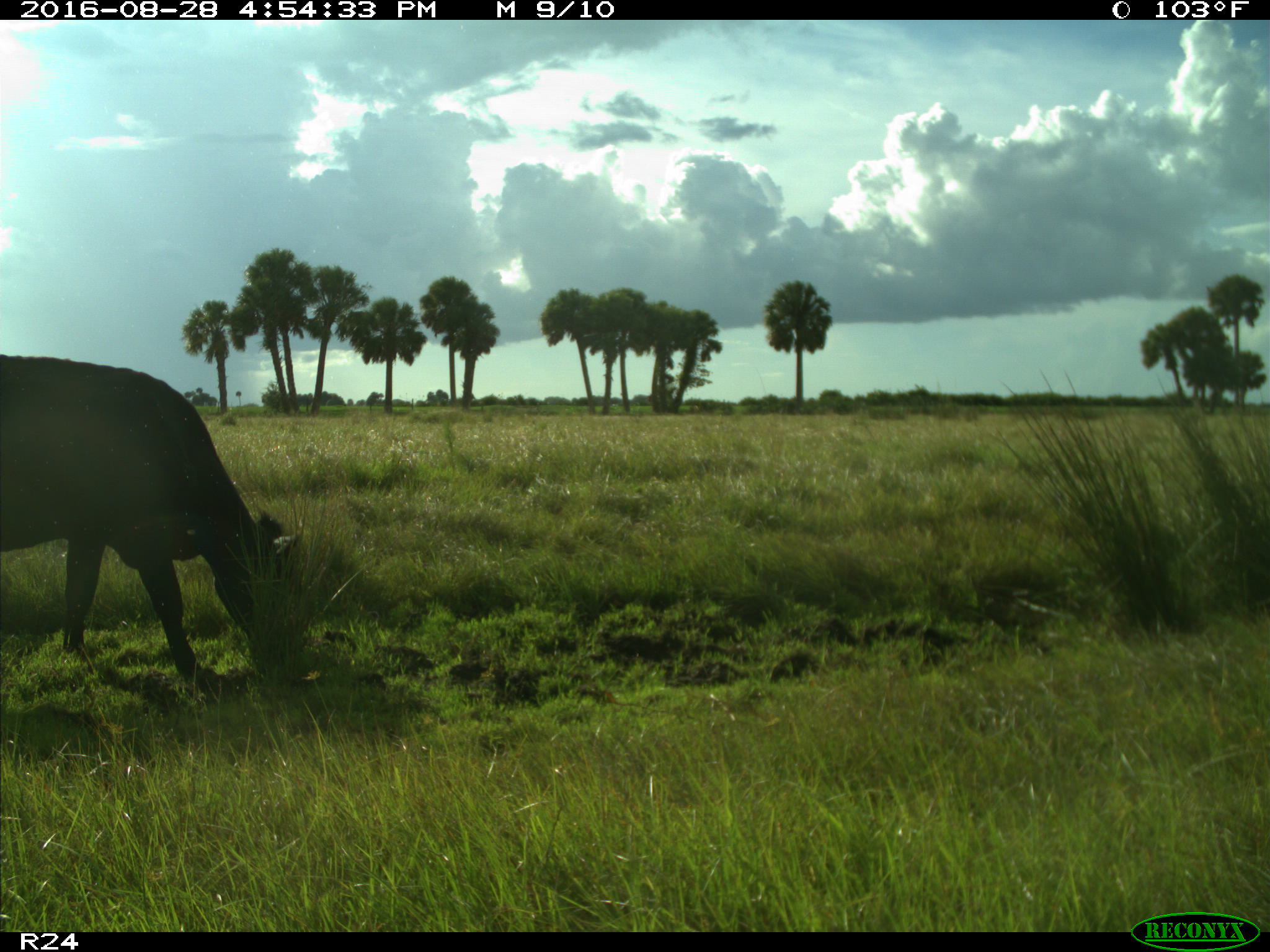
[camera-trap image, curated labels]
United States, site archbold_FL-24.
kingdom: Animalia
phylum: Chordata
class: Mammalia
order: Artiodactyla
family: Bovidae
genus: Bos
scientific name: Bos taurus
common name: domestic cow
Bos taurus (domestic cow).